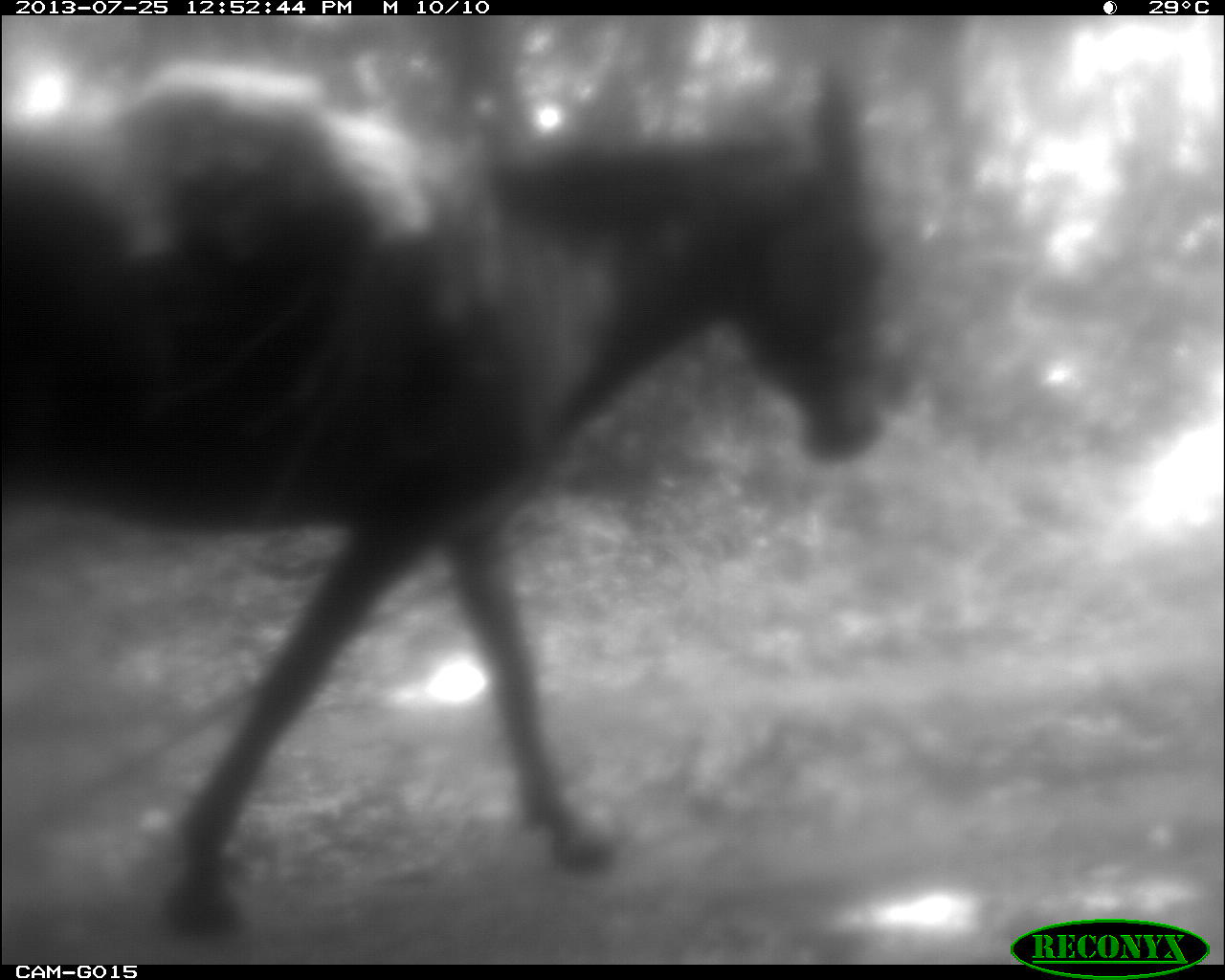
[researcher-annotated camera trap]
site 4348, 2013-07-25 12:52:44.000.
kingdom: Animalia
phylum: Chordata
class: Mammalia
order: Perissodactyla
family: Equidae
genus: Equus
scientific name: Equus ferus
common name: wild horse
Equus ferus (wild horse), count 1.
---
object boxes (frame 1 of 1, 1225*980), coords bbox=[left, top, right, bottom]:
equus ferus: bbox=[4, 49, 910, 950]